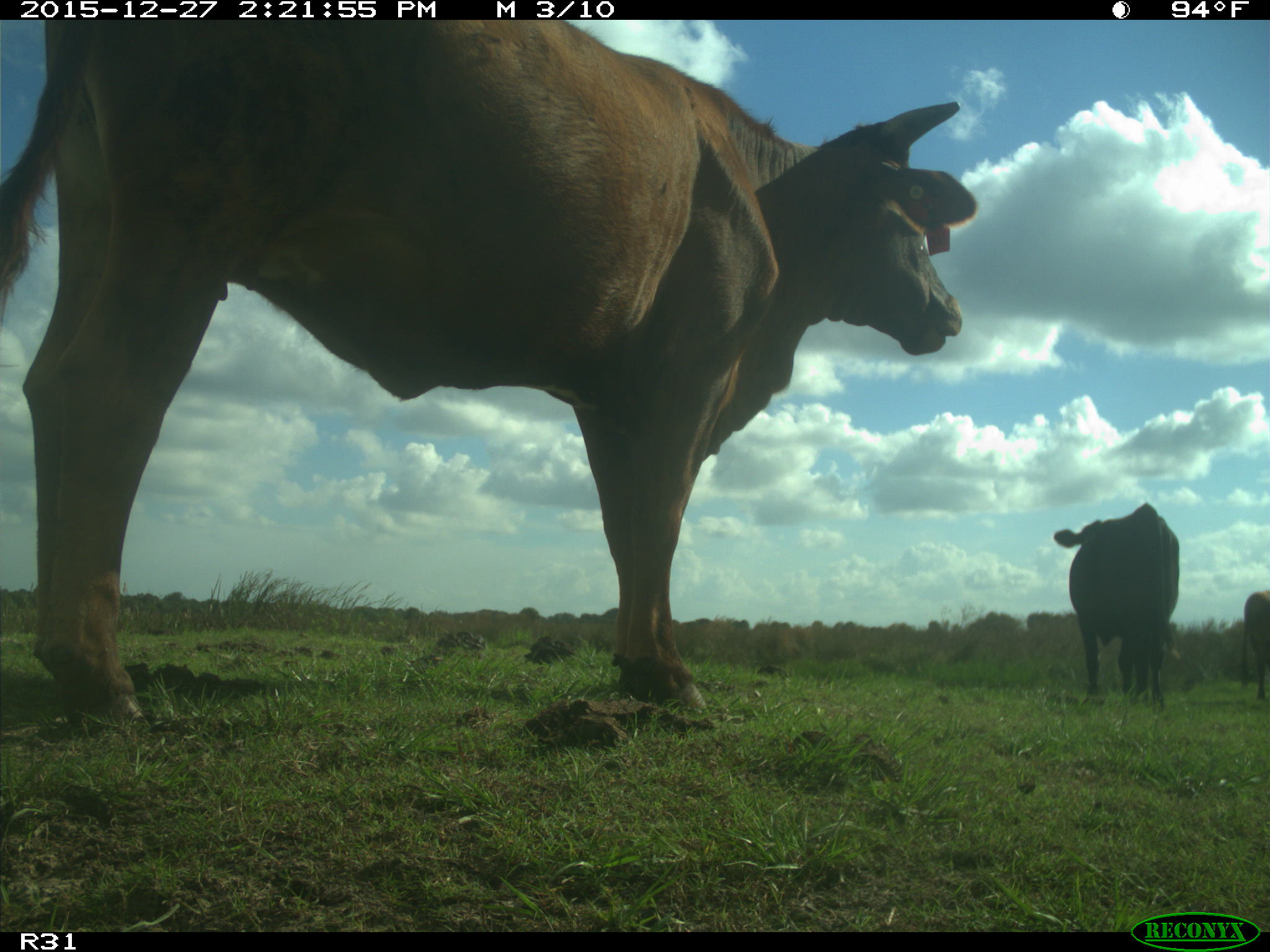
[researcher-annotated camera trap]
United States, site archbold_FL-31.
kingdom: Animalia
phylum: Chordata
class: Mammalia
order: Artiodactyla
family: Bovidae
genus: Bos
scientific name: Bos taurus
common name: domestic cow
Bos taurus (domestic cow).